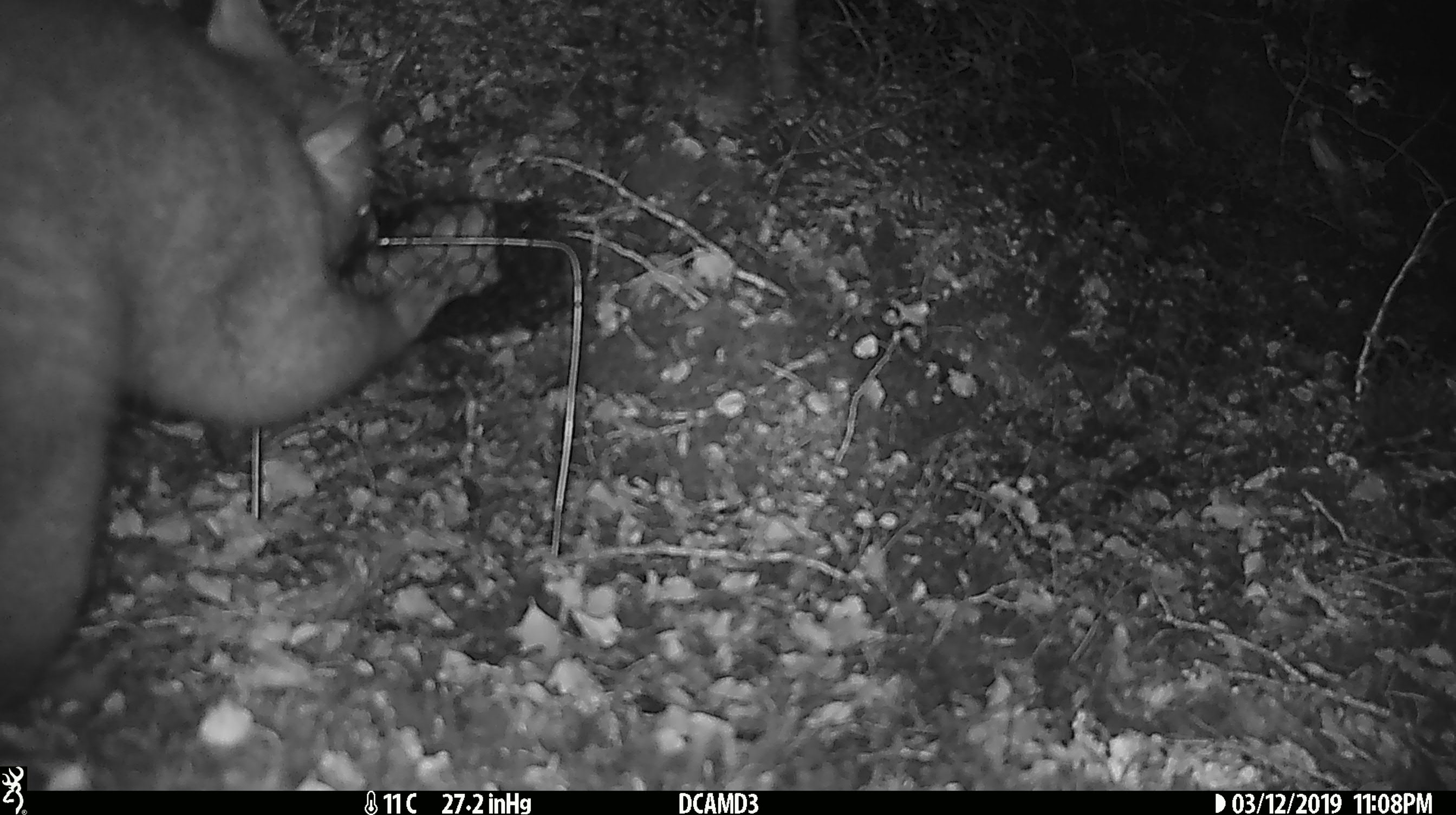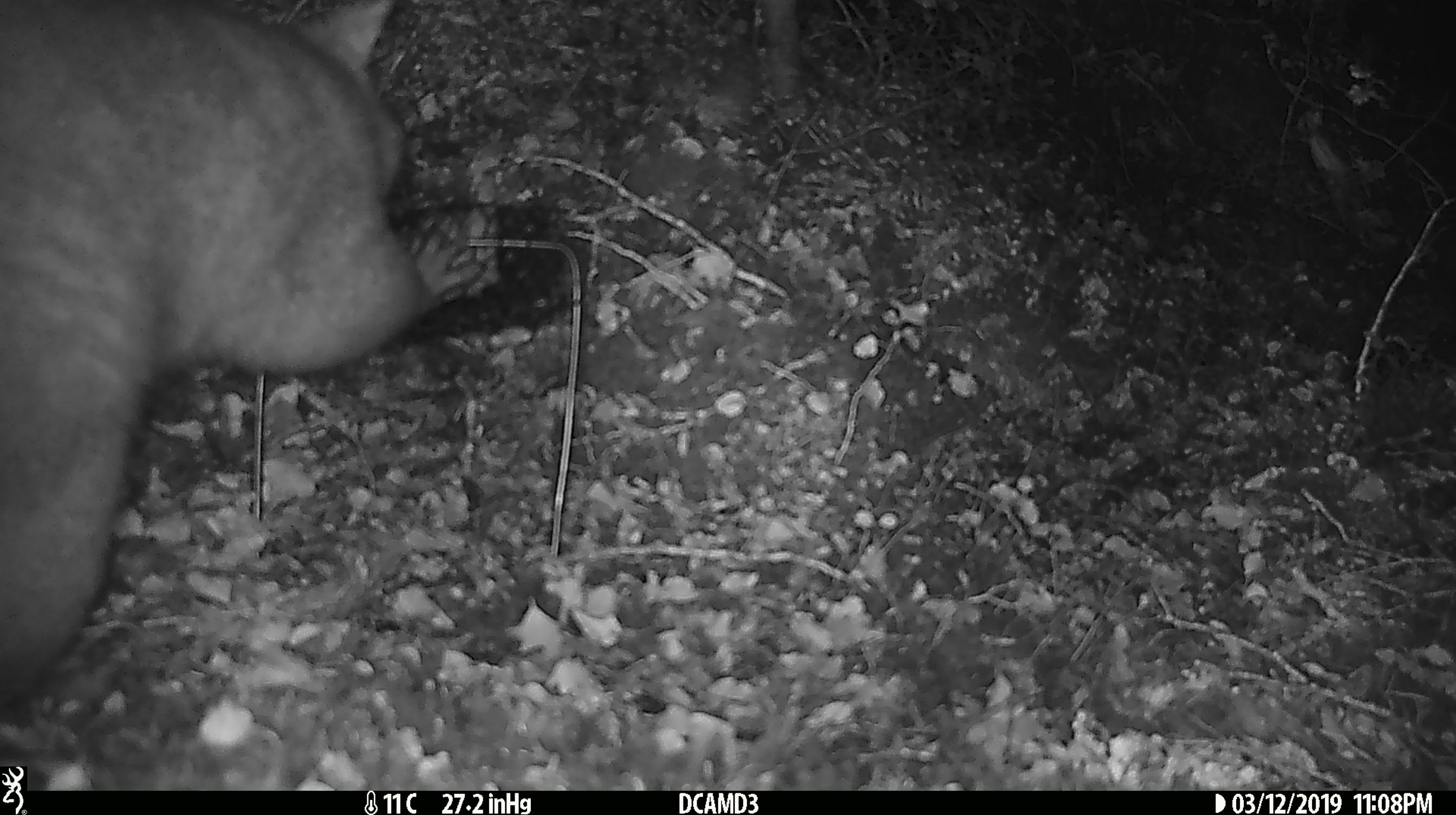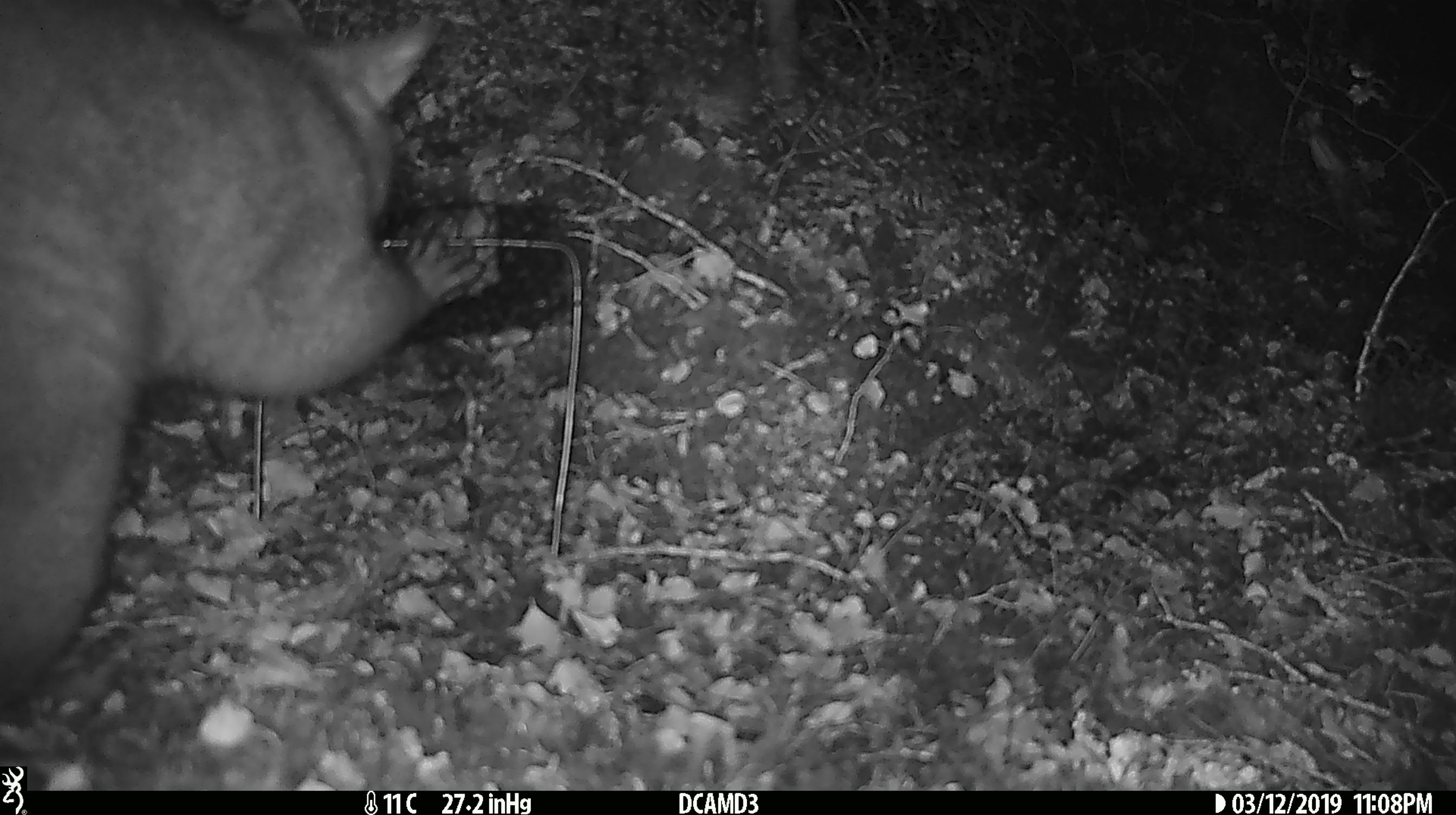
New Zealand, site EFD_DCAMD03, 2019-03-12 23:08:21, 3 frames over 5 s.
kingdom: Animalia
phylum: Chordata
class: Mammalia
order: Diprotodontia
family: Phalangeridae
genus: Trichosurus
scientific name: Trichosurus vulpecula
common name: common brushtail possum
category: possum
Possum (common brushtail possum) (Trichosurus vulpecula).